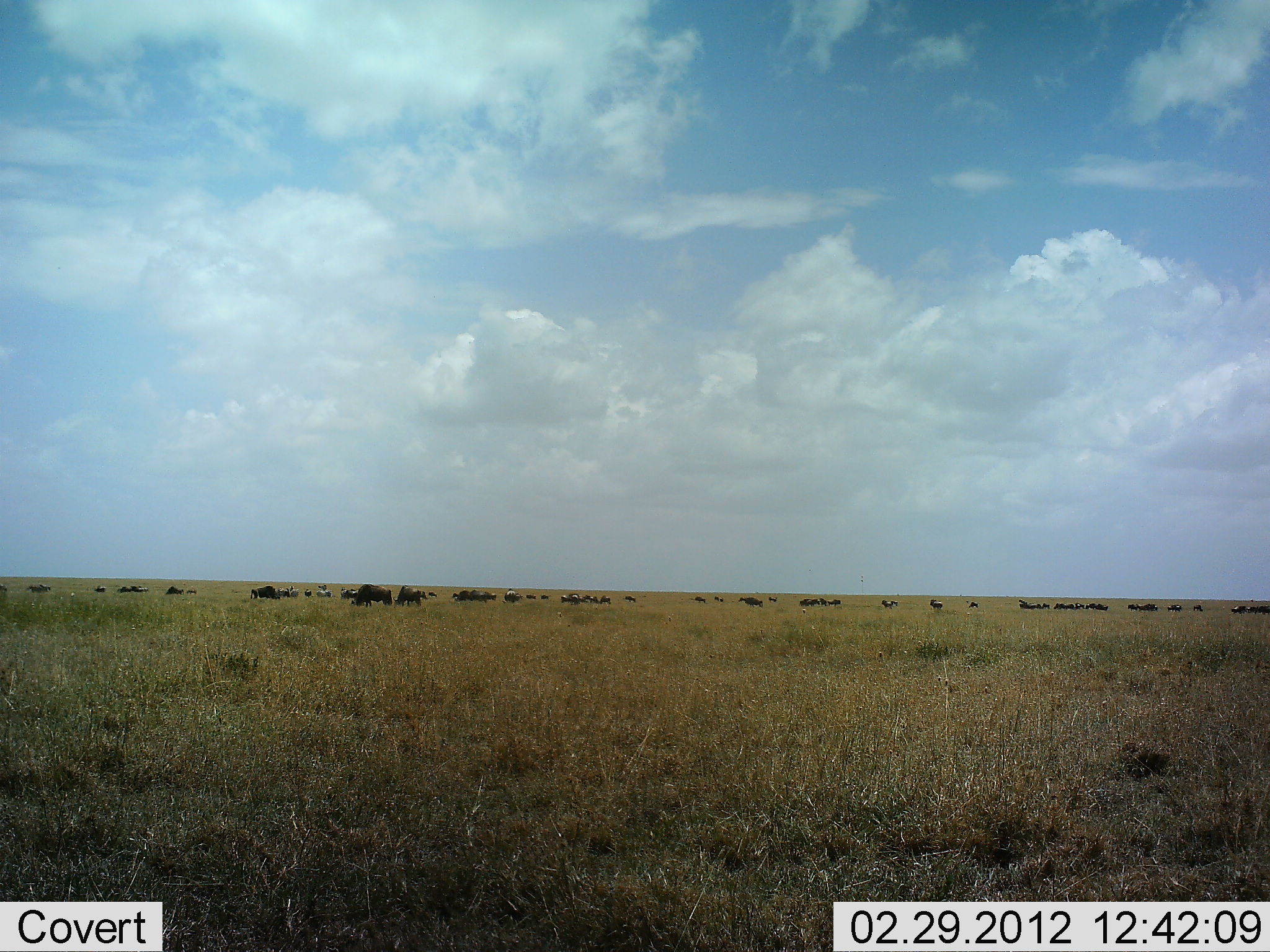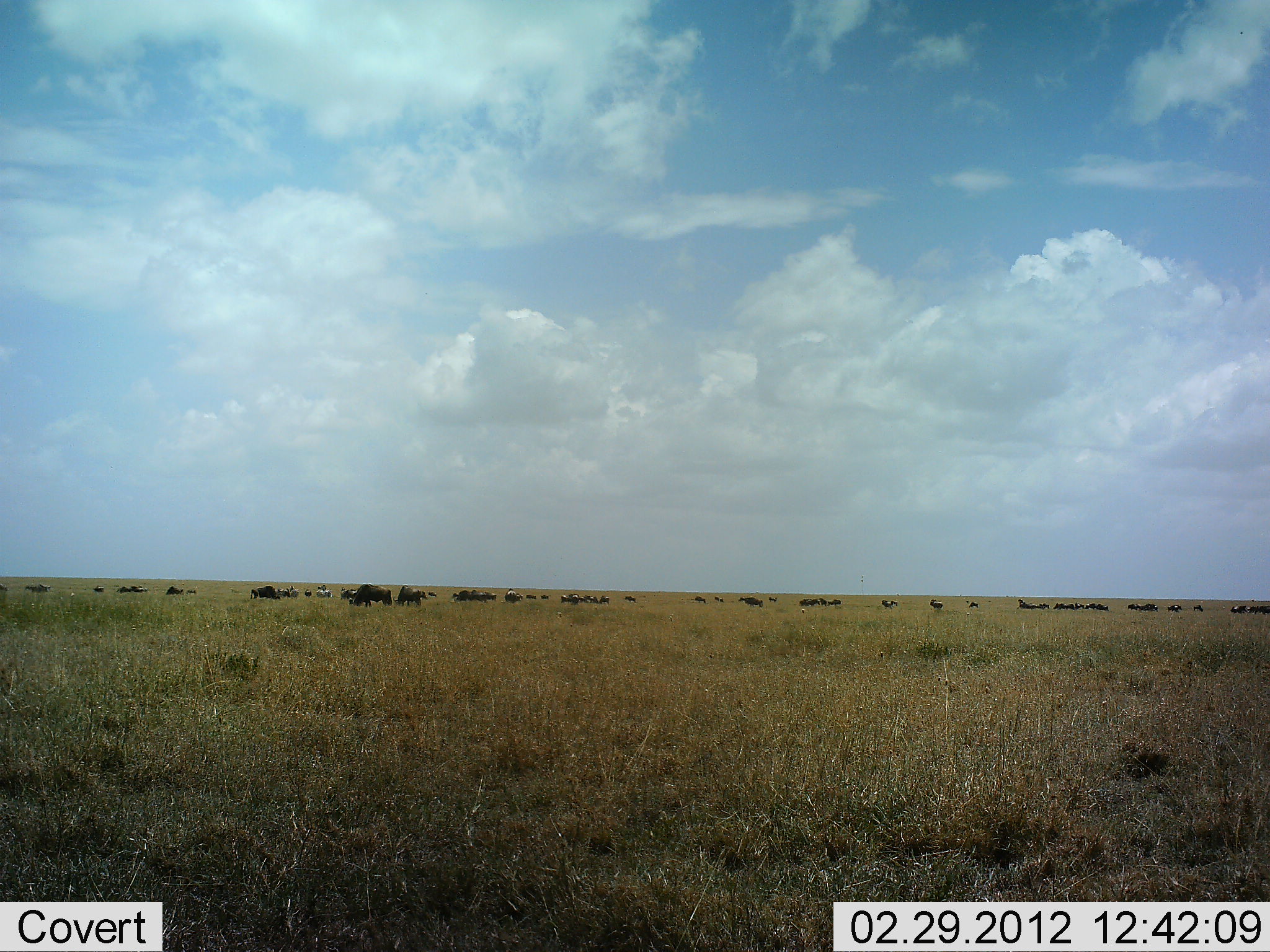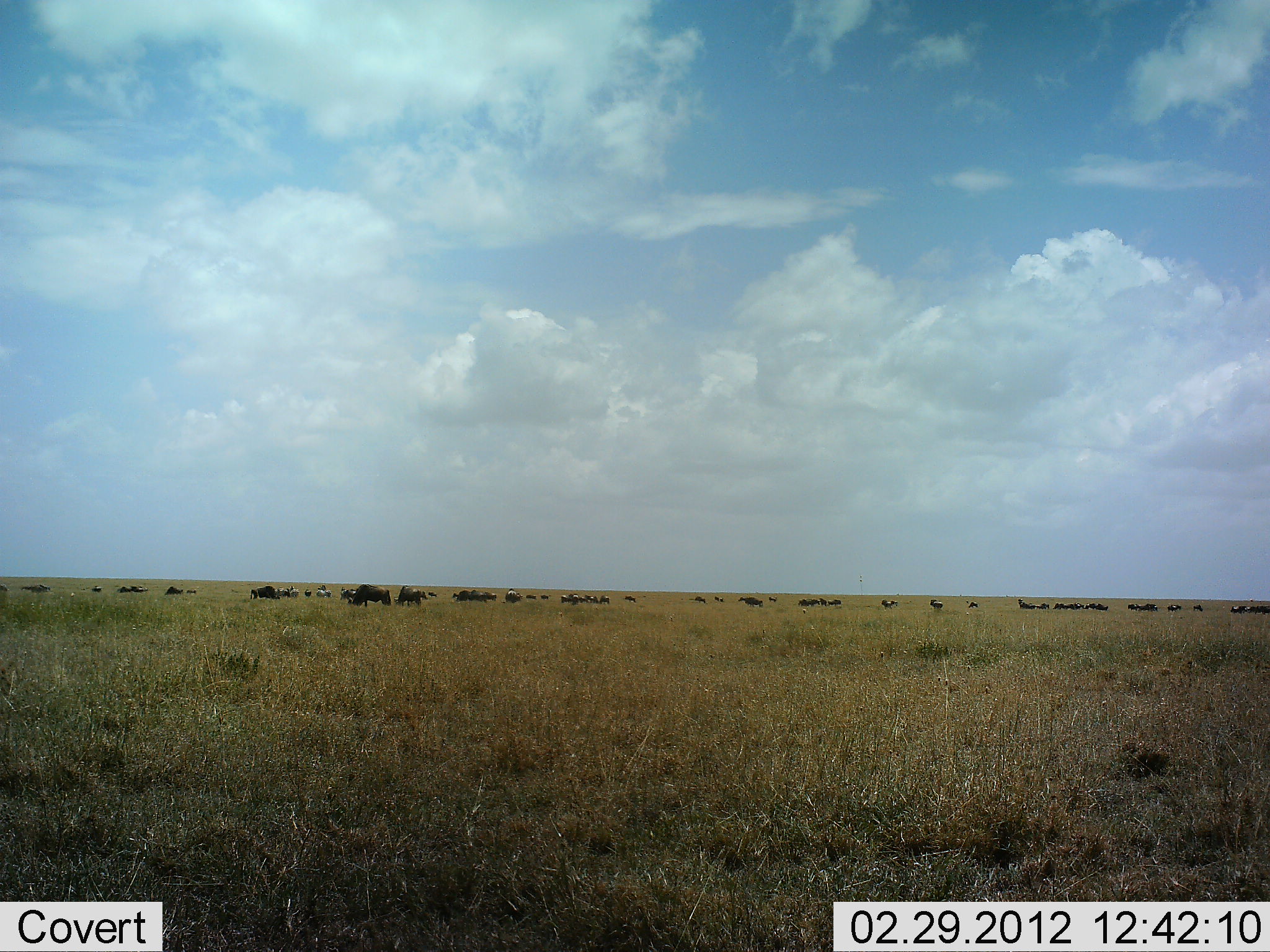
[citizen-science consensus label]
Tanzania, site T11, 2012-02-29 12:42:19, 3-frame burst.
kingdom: Animalia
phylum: Chordata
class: Mammalia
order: Artiodactyla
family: Bovidae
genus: Connochaetes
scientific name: Connochaetes taurinus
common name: blue wildebeest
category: wildebeest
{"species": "wildebeest (blue wildebeest) (Connochaetes taurinus)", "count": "11-50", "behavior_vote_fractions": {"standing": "55%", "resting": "10%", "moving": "10%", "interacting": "0%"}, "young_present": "5%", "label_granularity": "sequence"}